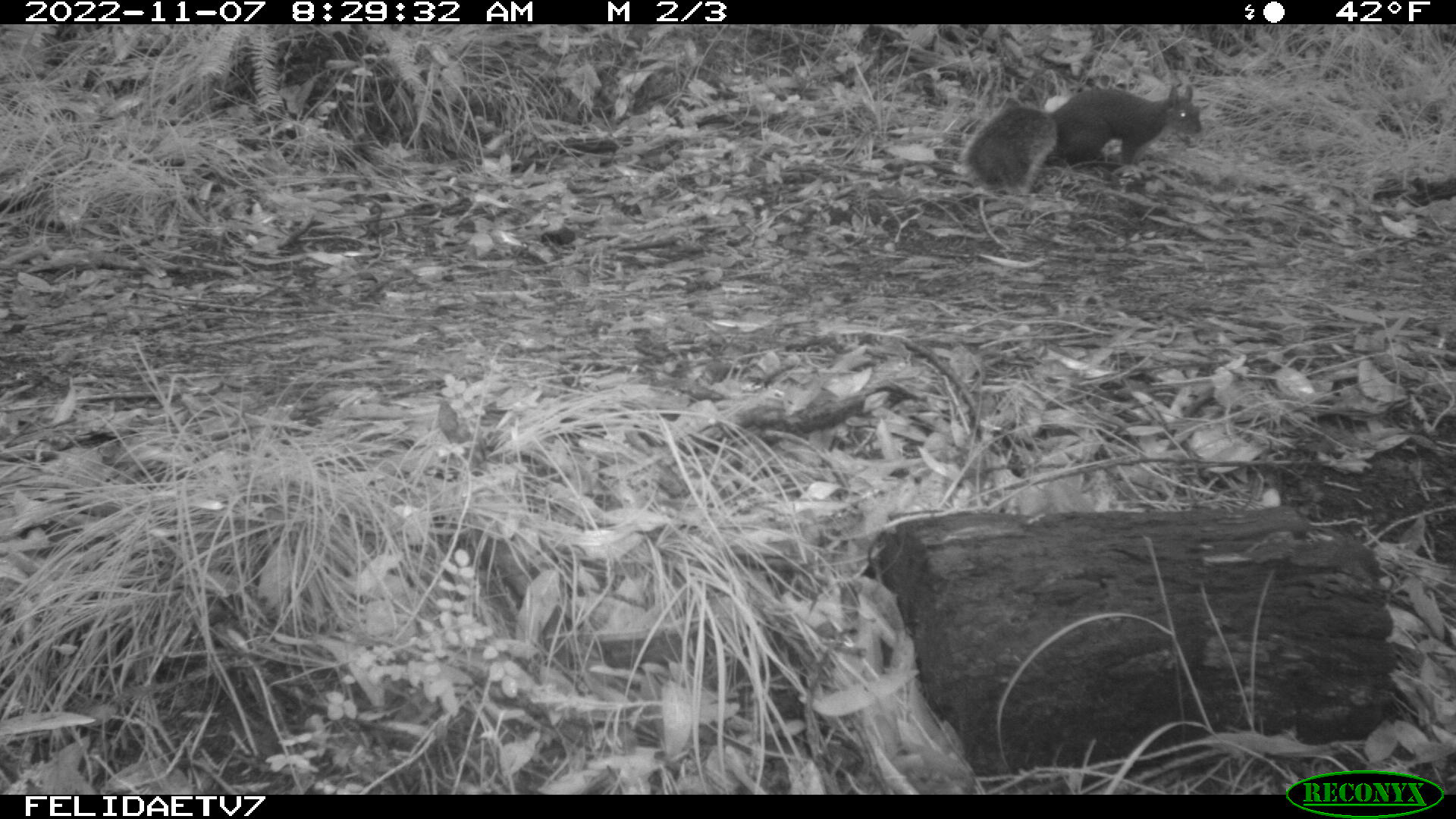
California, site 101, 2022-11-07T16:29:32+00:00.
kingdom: Animalia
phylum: Chordata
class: Mammalia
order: Rodentia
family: Sciuridae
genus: Sciurus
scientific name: Sciurus griseus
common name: western gray squirrel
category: western grey squirrel